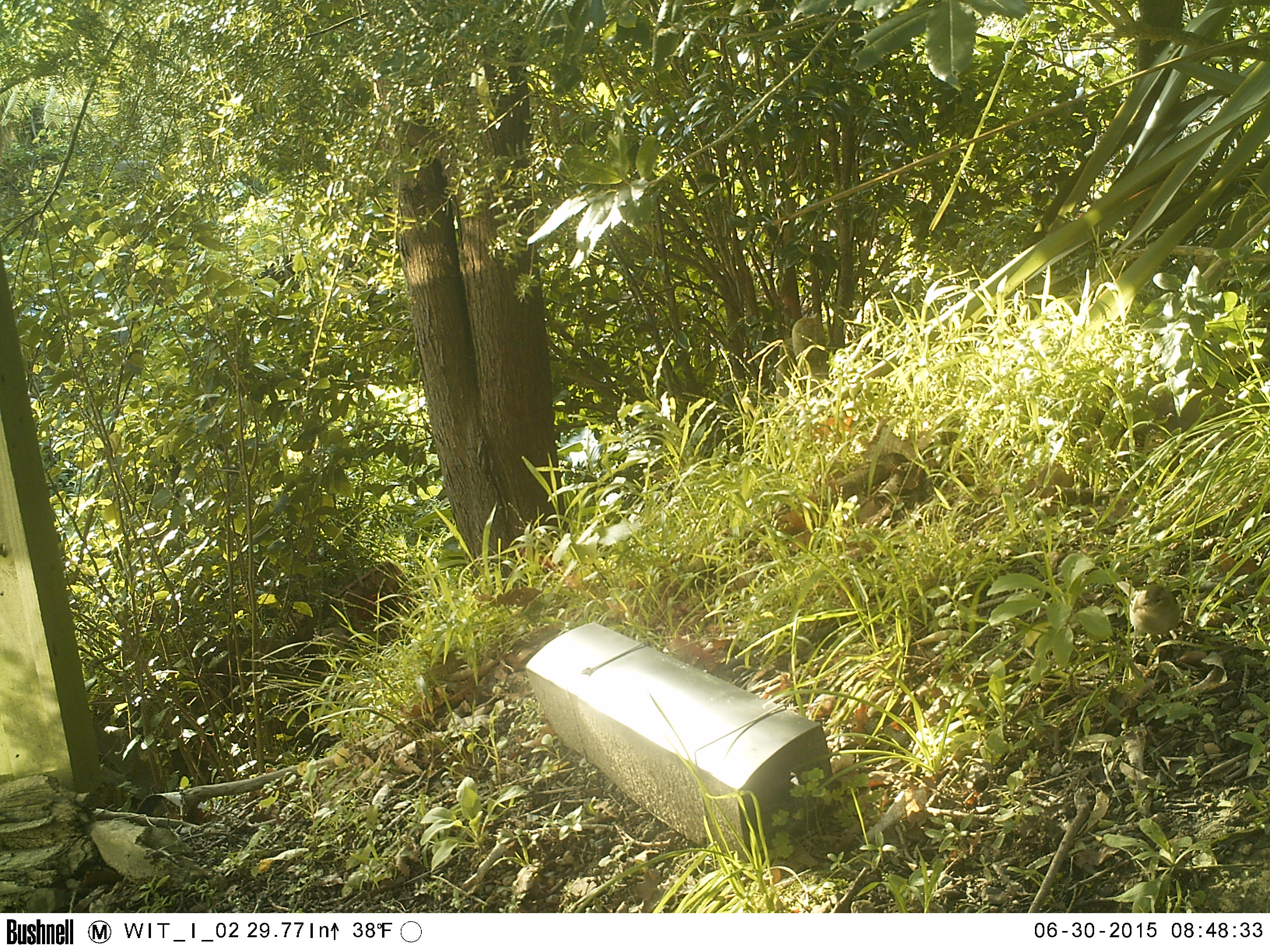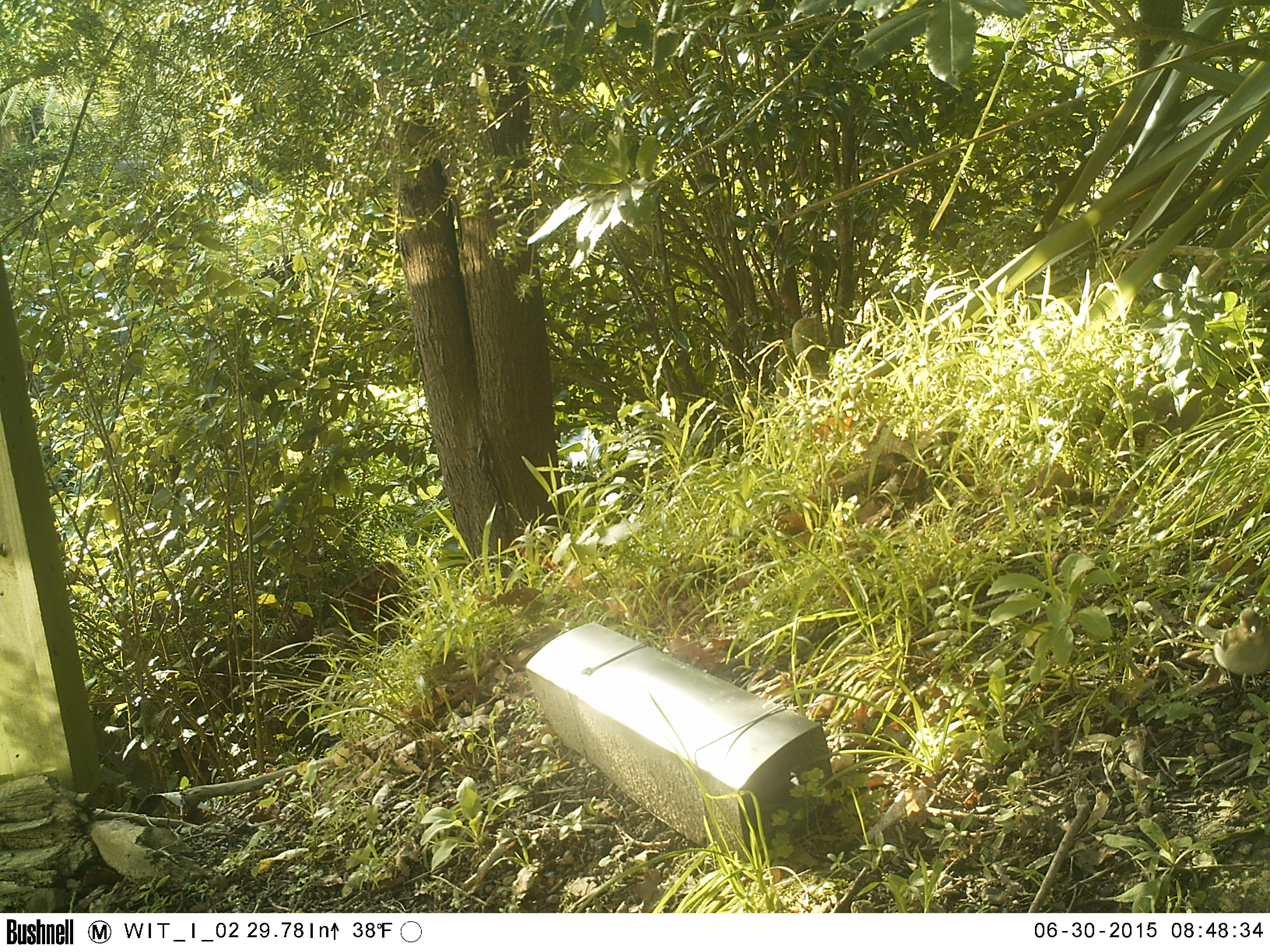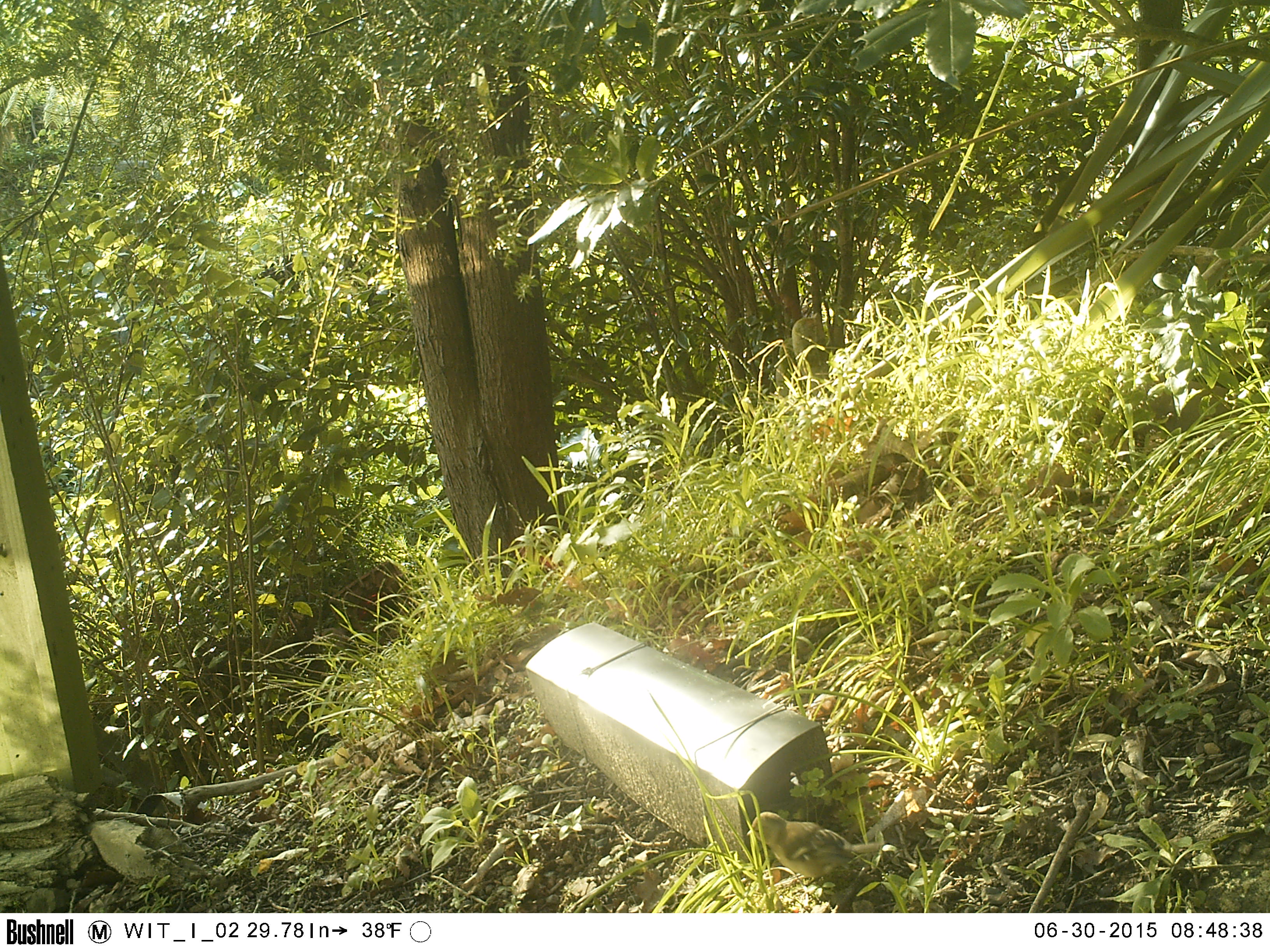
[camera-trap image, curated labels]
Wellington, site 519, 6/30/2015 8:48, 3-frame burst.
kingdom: Animalia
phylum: Chordata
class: Aves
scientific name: Aves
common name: bird